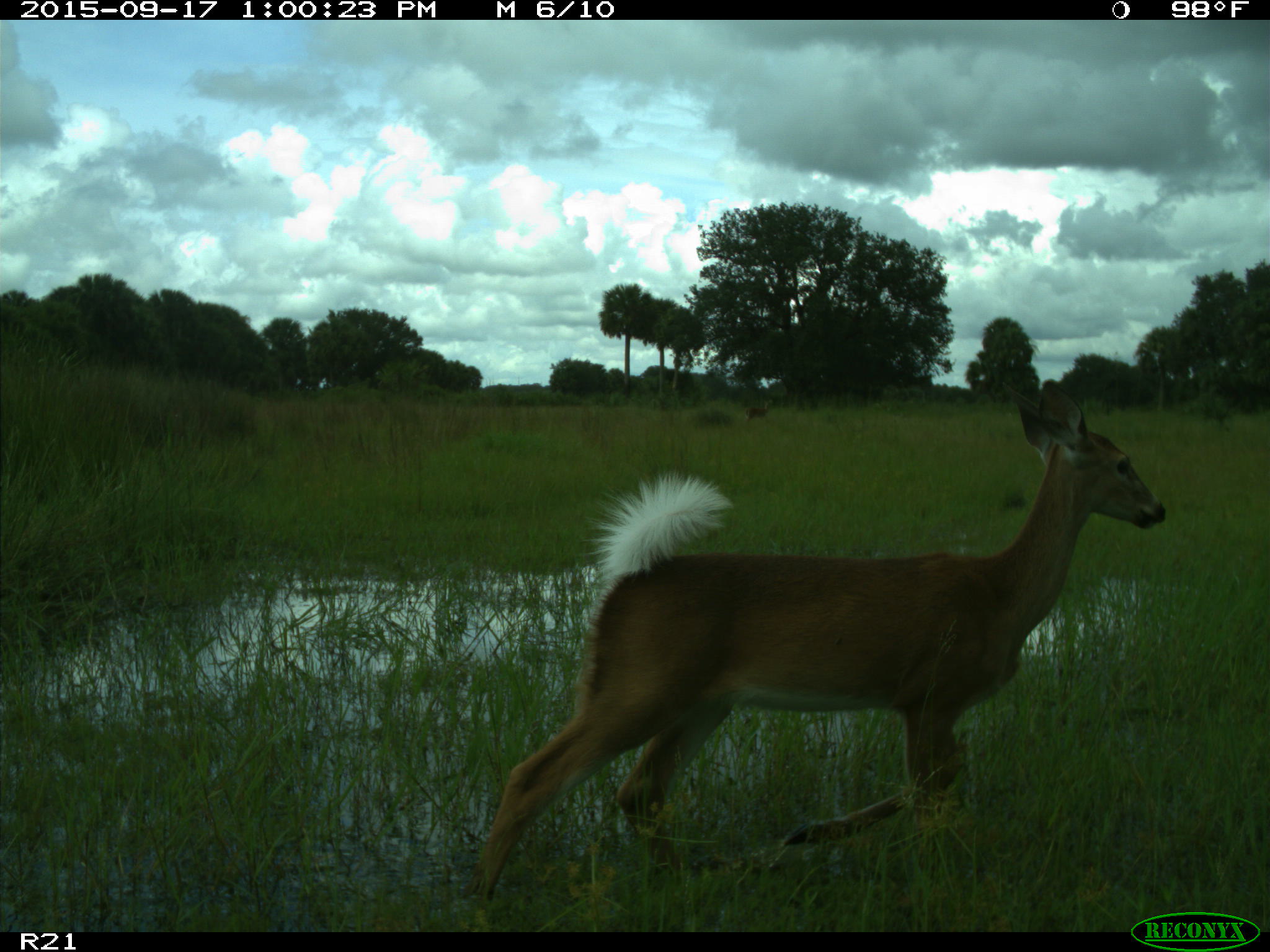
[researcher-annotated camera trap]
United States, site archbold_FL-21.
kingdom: Animalia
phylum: Chordata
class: Mammalia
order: Artiodactyla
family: Cervidae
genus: Odocoileus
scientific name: Odocoileus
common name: deer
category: unidentified deer